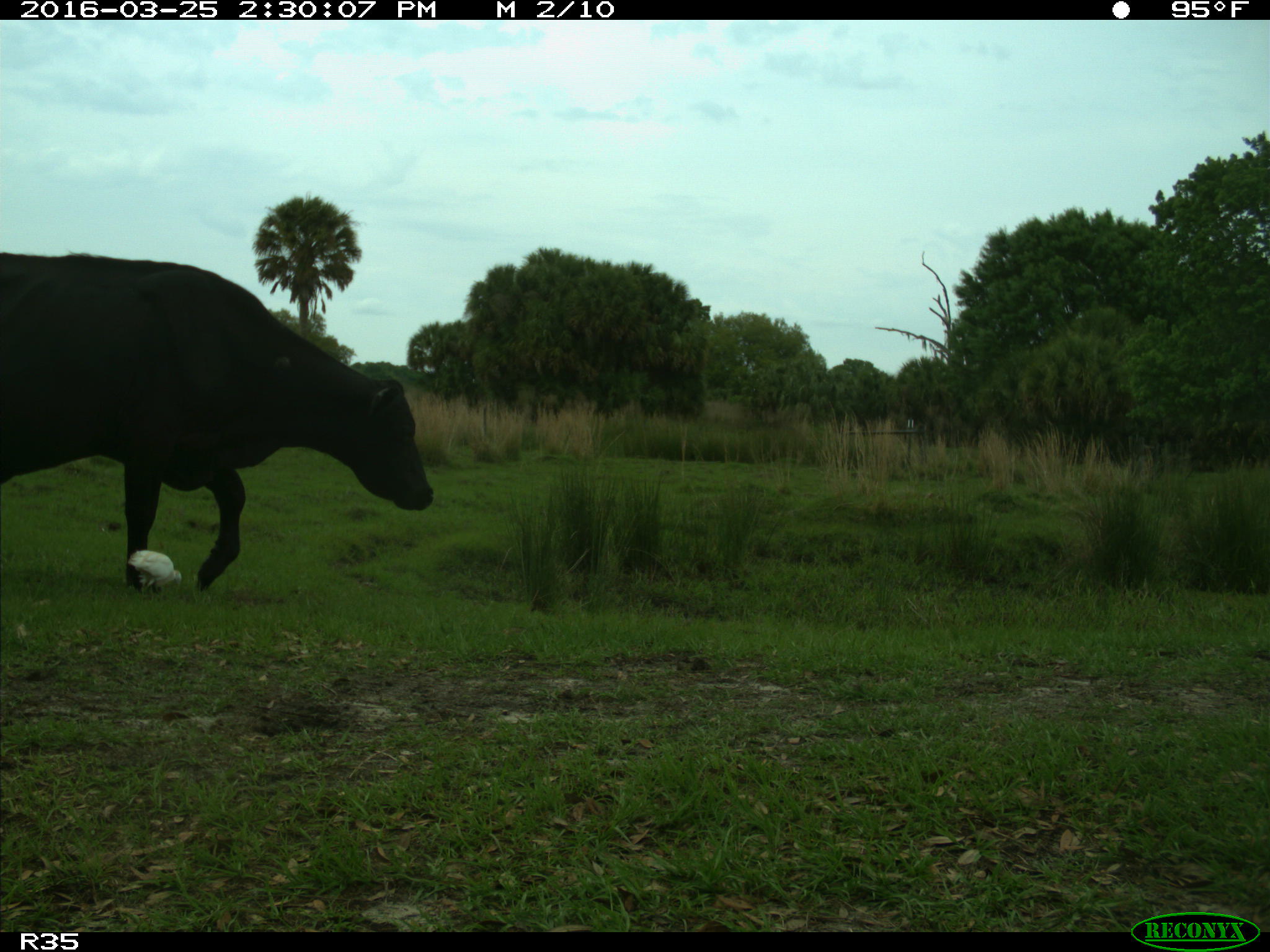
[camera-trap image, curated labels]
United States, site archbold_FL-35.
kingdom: Animalia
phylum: Chordata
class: Mammalia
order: Artiodactyla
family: Bovidae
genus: Bos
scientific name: Bos taurus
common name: domestic cow